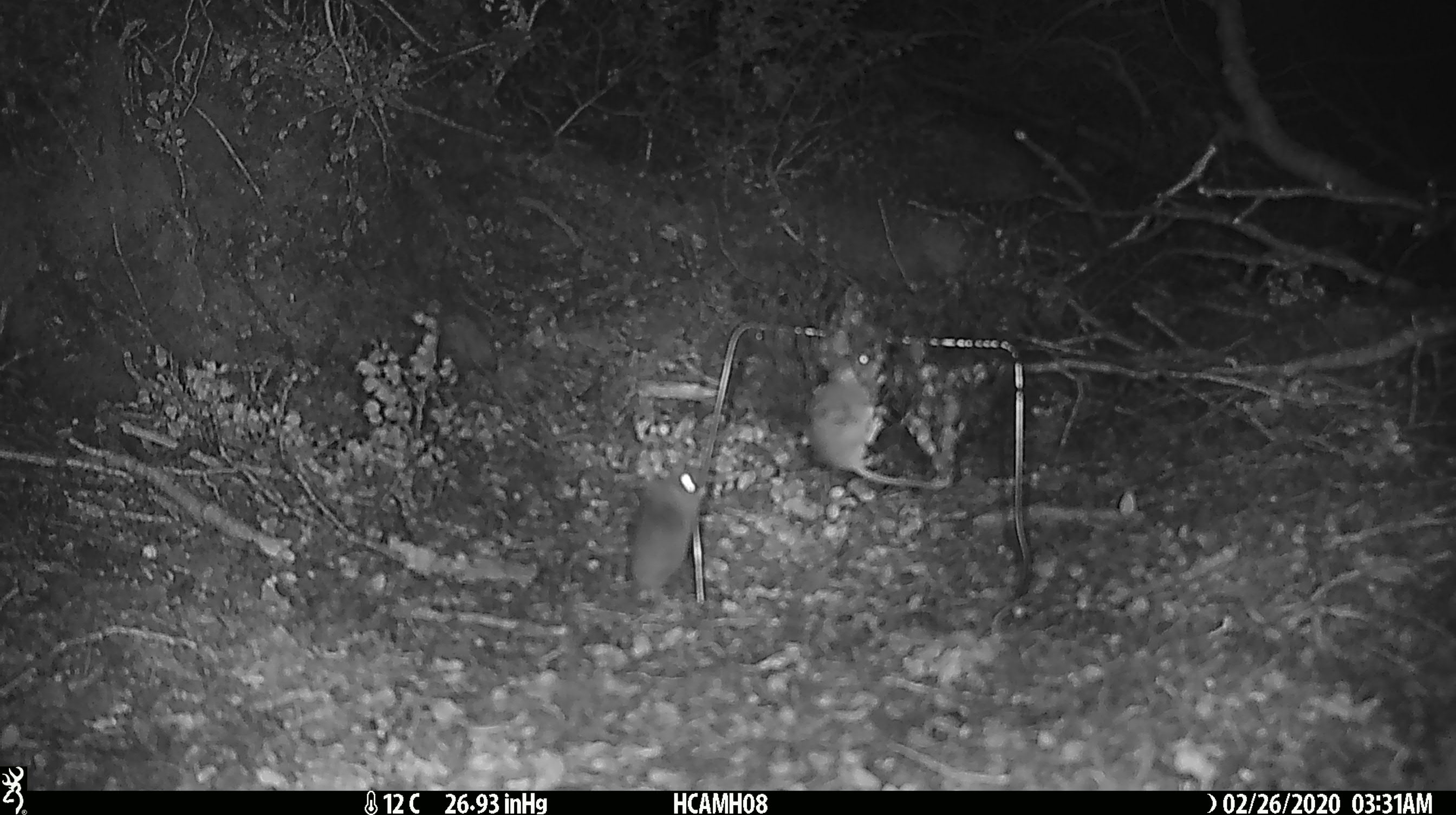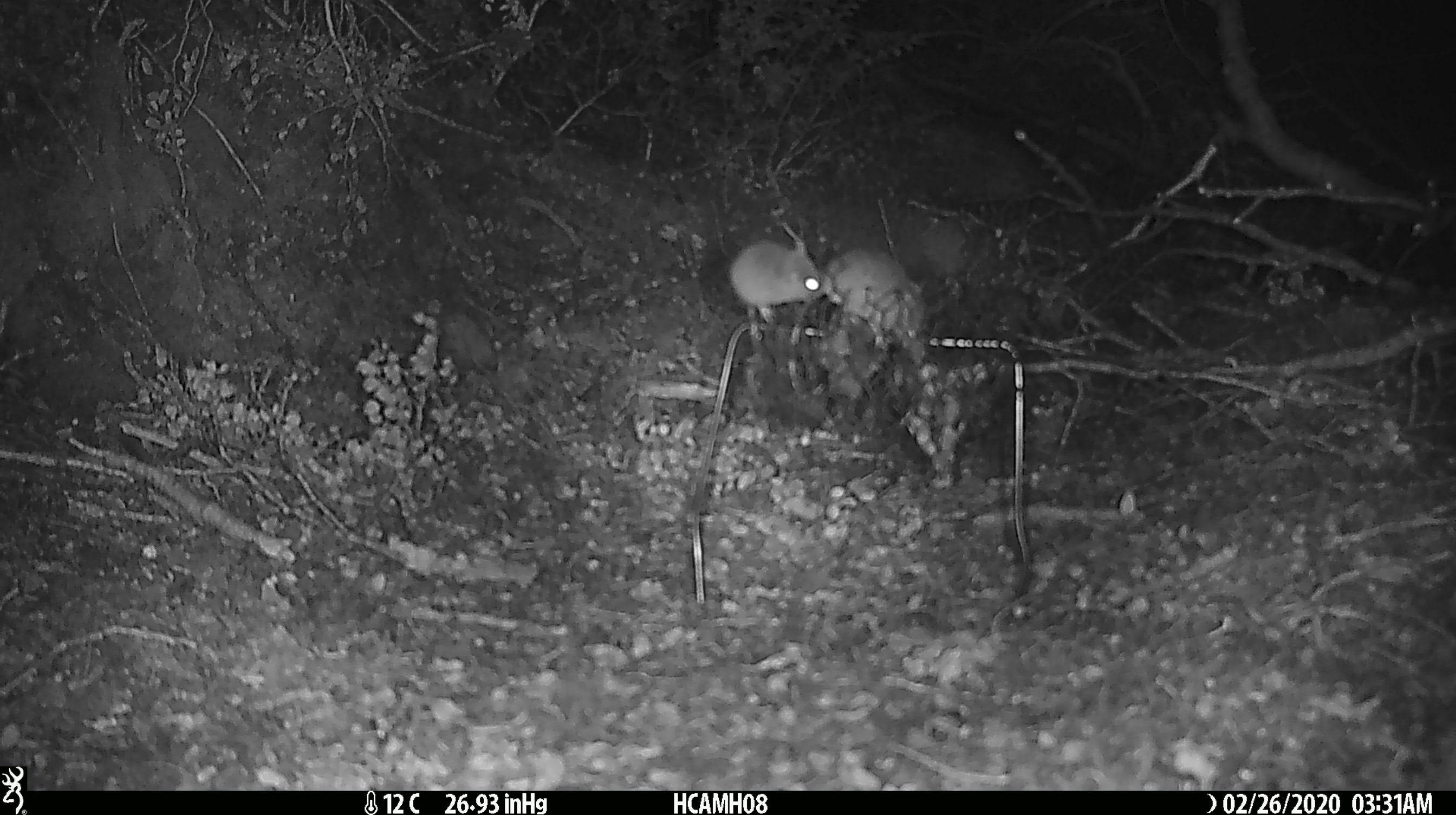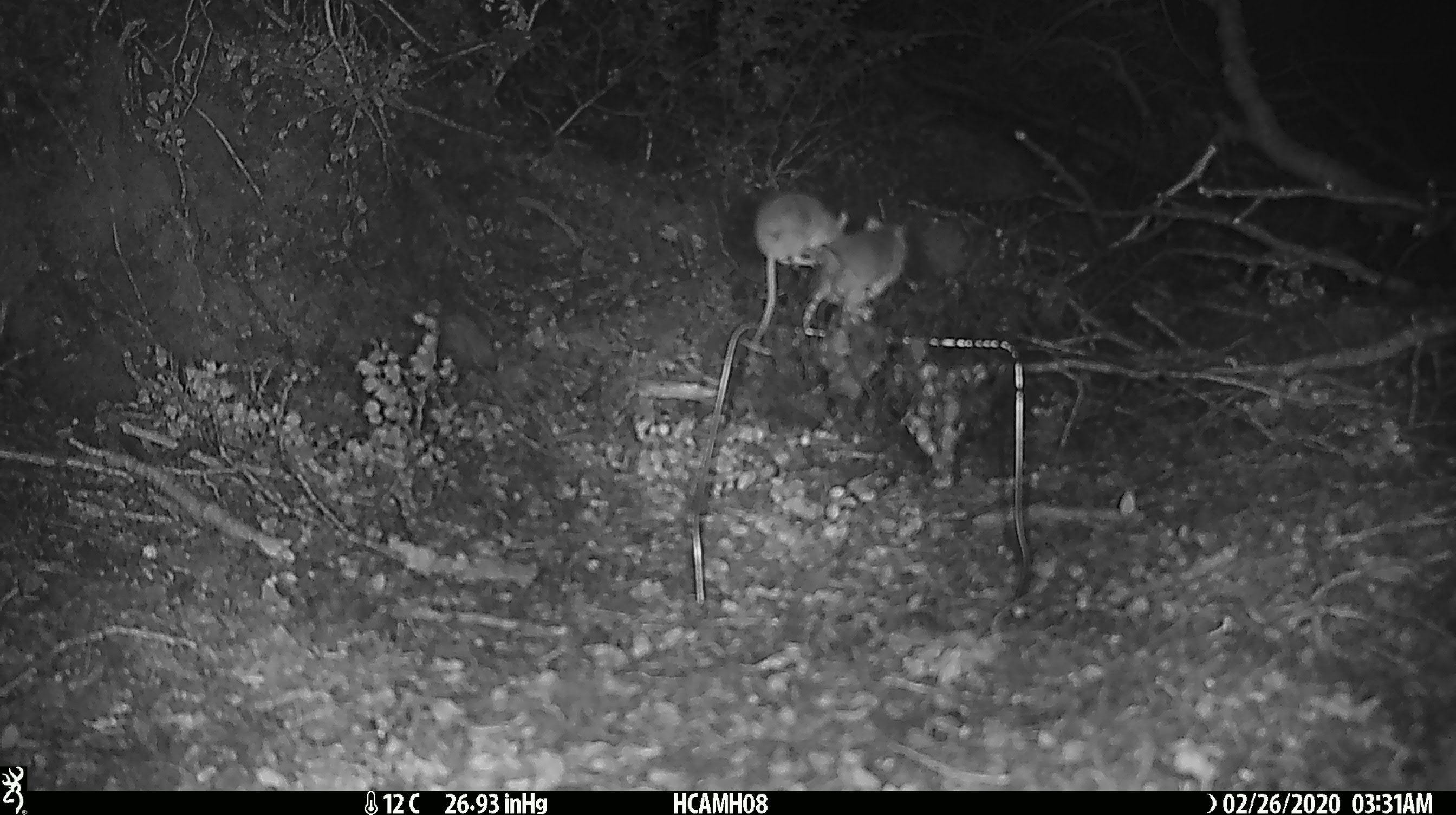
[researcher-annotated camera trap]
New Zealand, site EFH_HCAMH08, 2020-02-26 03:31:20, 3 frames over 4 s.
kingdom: Animalia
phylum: Chordata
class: Mammalia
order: Rodentia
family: Muridae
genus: Mus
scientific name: Mus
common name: mouse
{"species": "mouse (Mus)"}